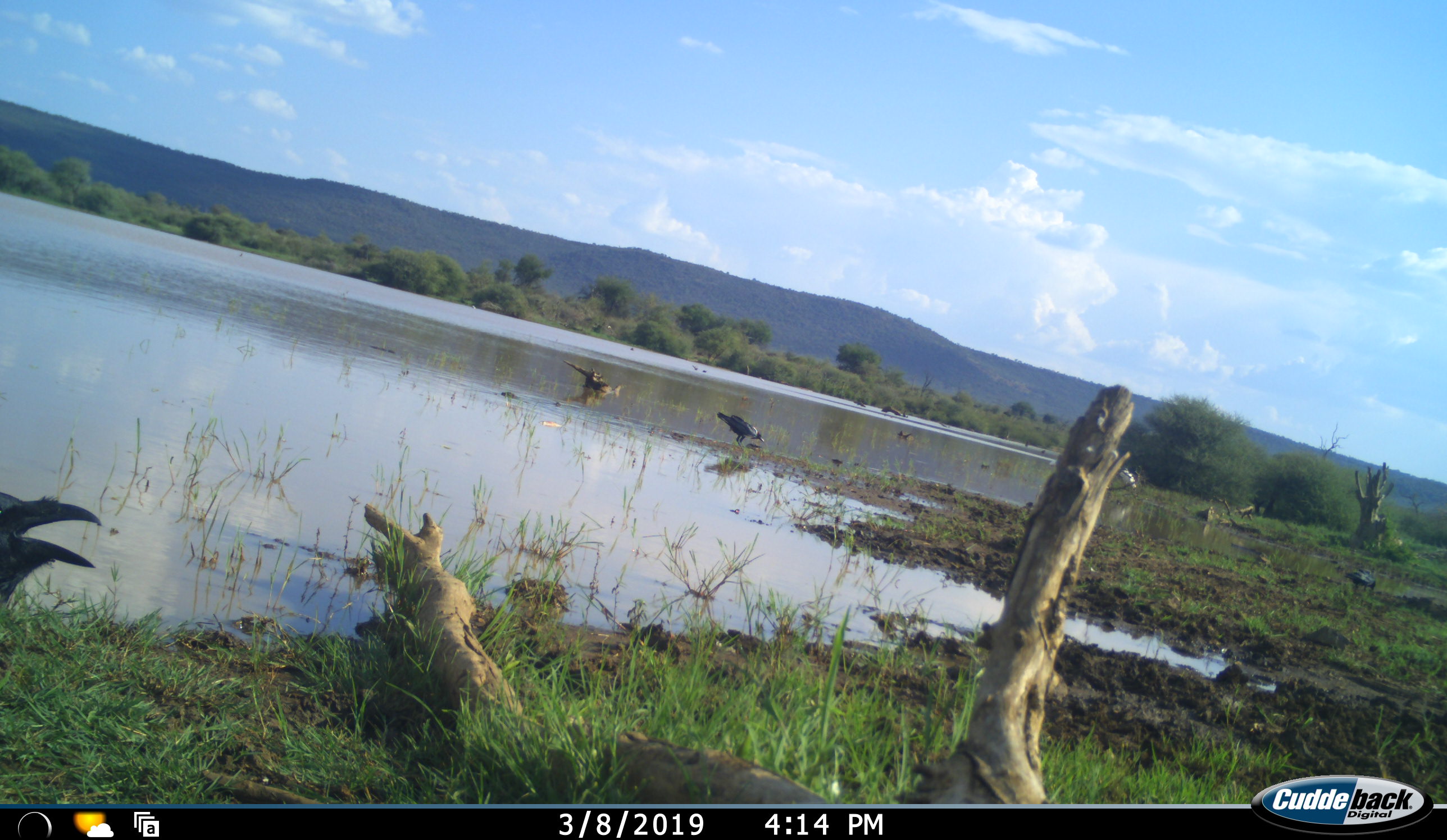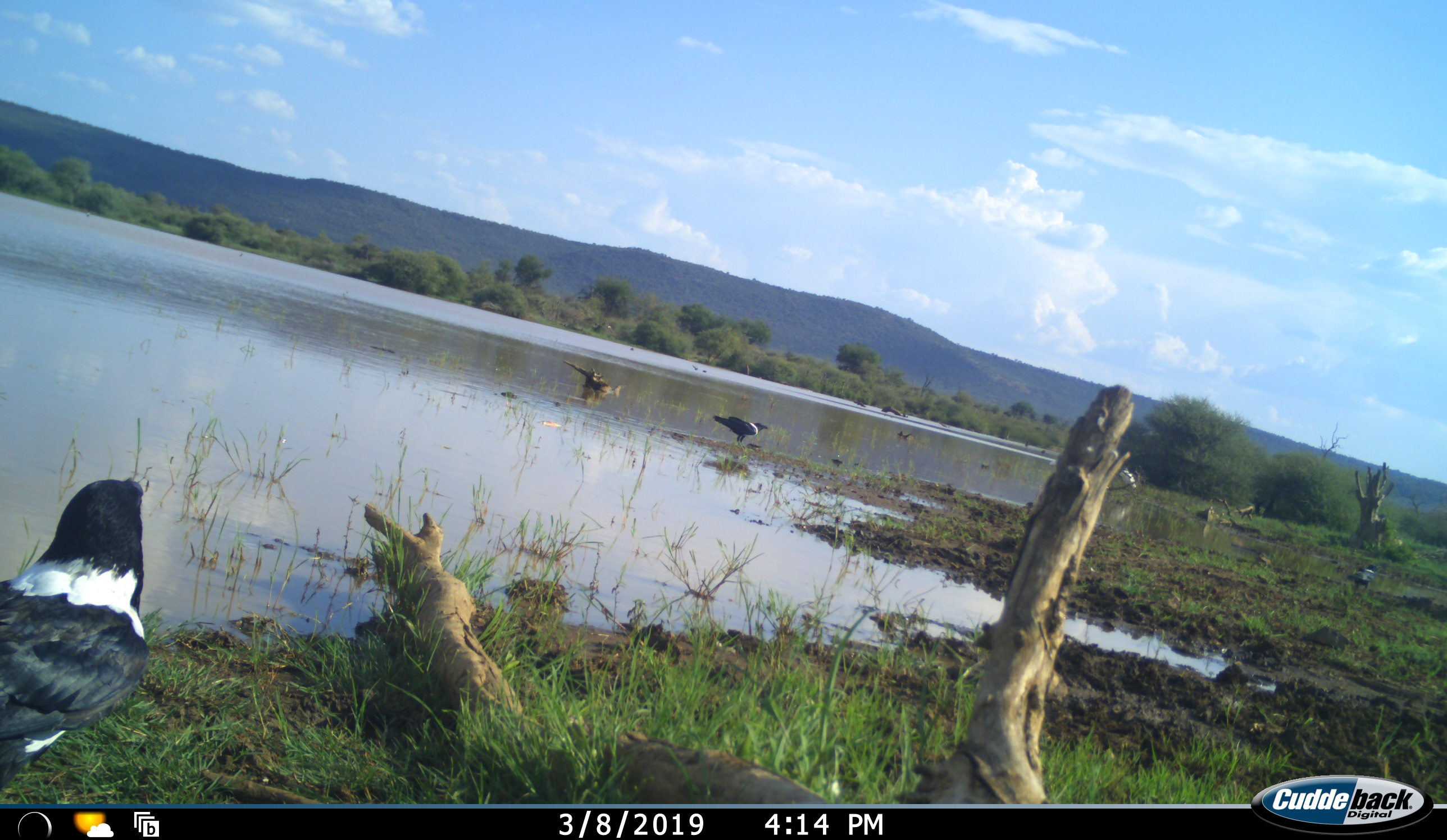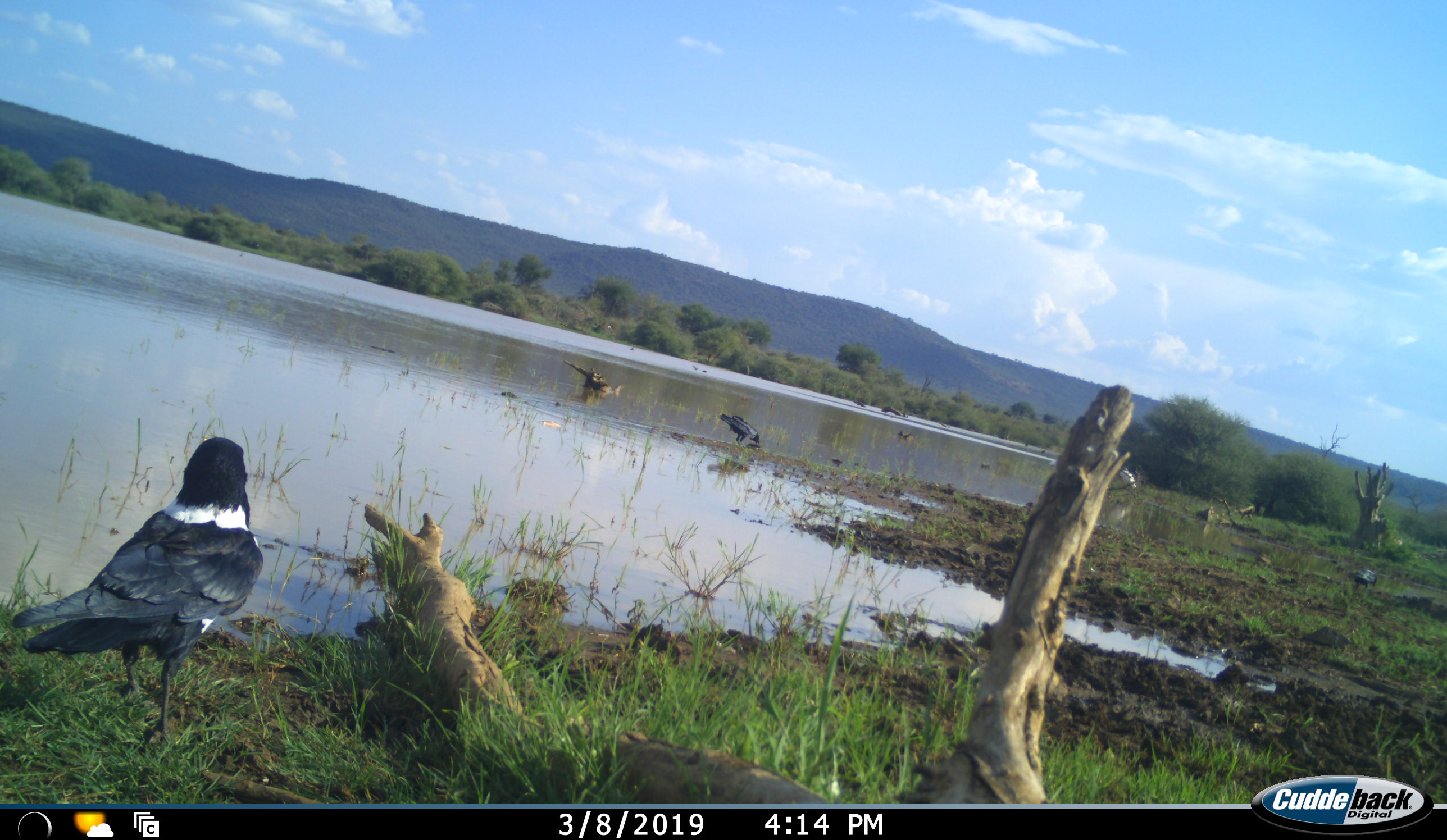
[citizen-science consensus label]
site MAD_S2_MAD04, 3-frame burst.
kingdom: Animalia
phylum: Chordata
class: Aves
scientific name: Aves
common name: bird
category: birdother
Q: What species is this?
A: Birdother (bird) (Aves).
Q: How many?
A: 3.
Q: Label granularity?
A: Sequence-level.